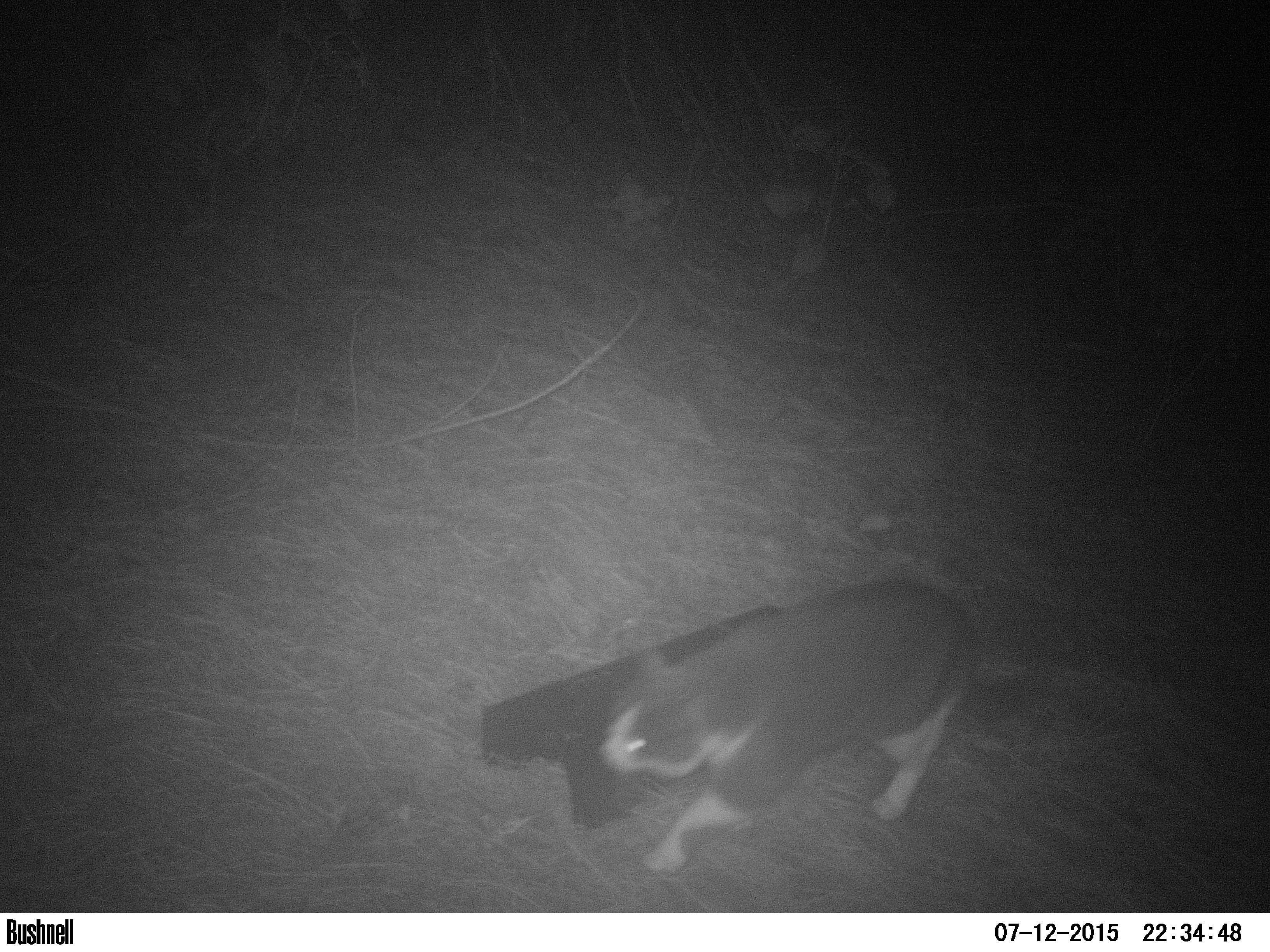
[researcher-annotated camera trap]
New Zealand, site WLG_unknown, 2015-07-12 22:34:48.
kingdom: Animalia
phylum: Chordata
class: Mammalia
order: Carnivora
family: Felidae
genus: Felis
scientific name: Felis catus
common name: domestic cat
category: cat